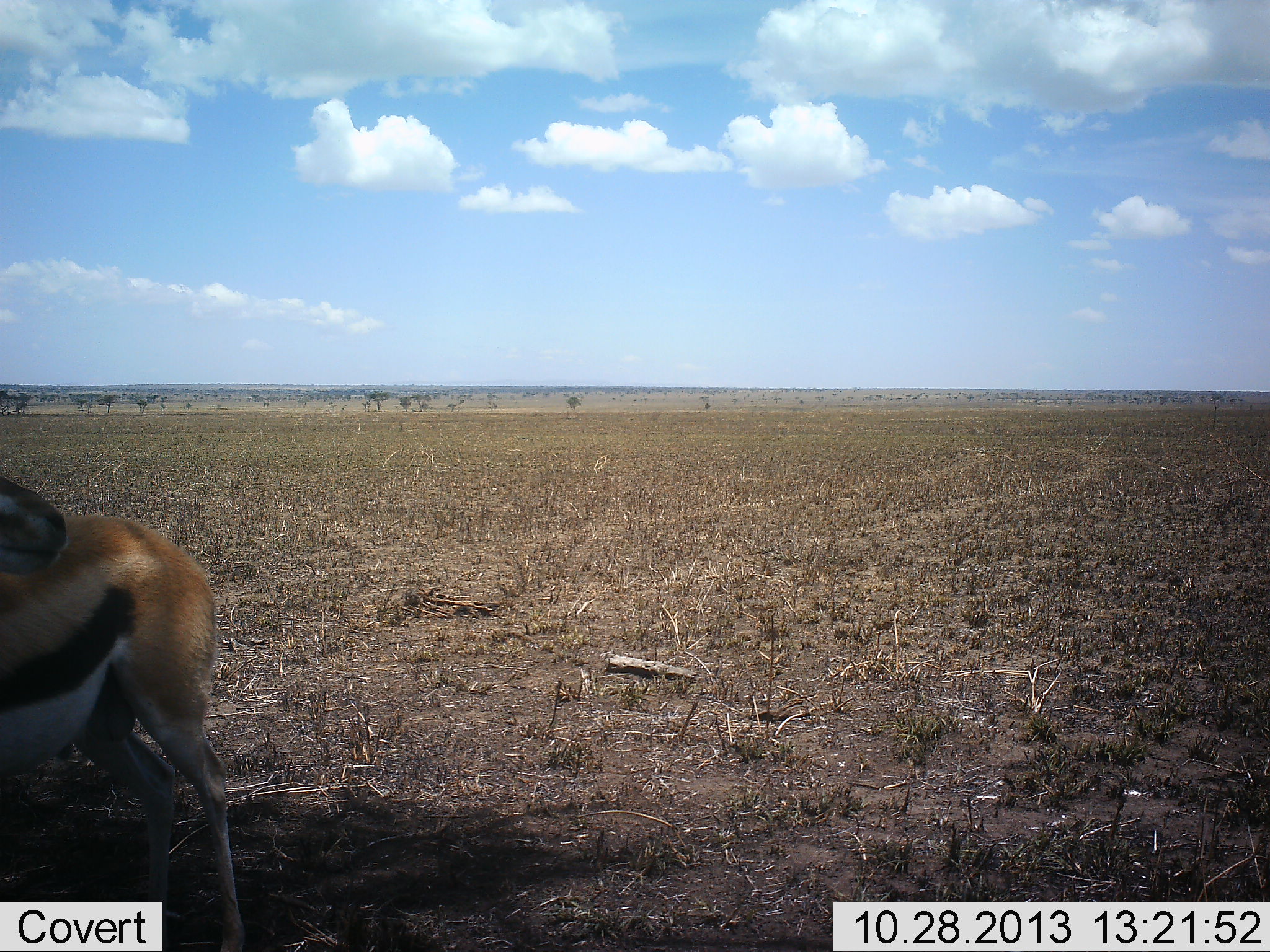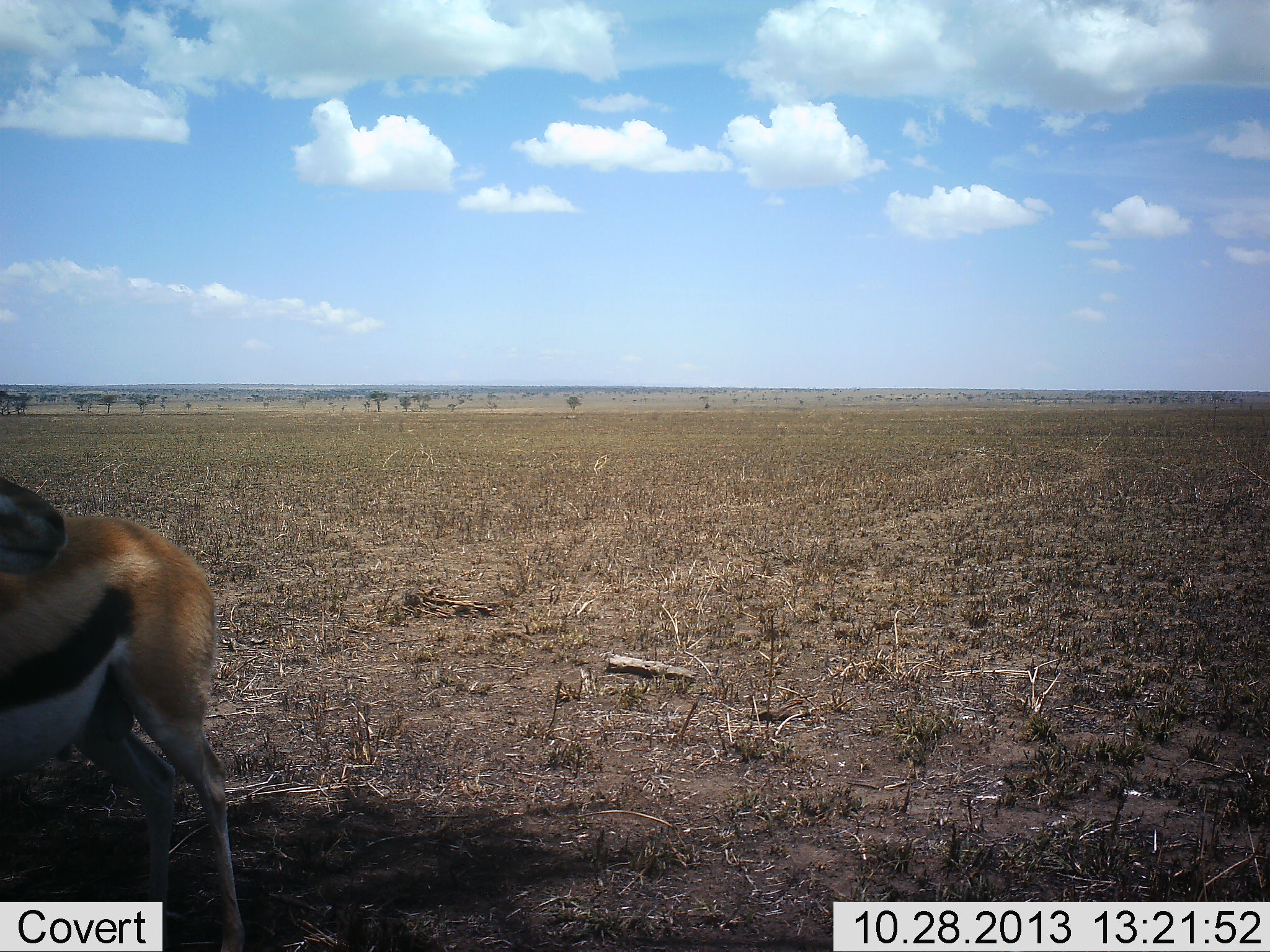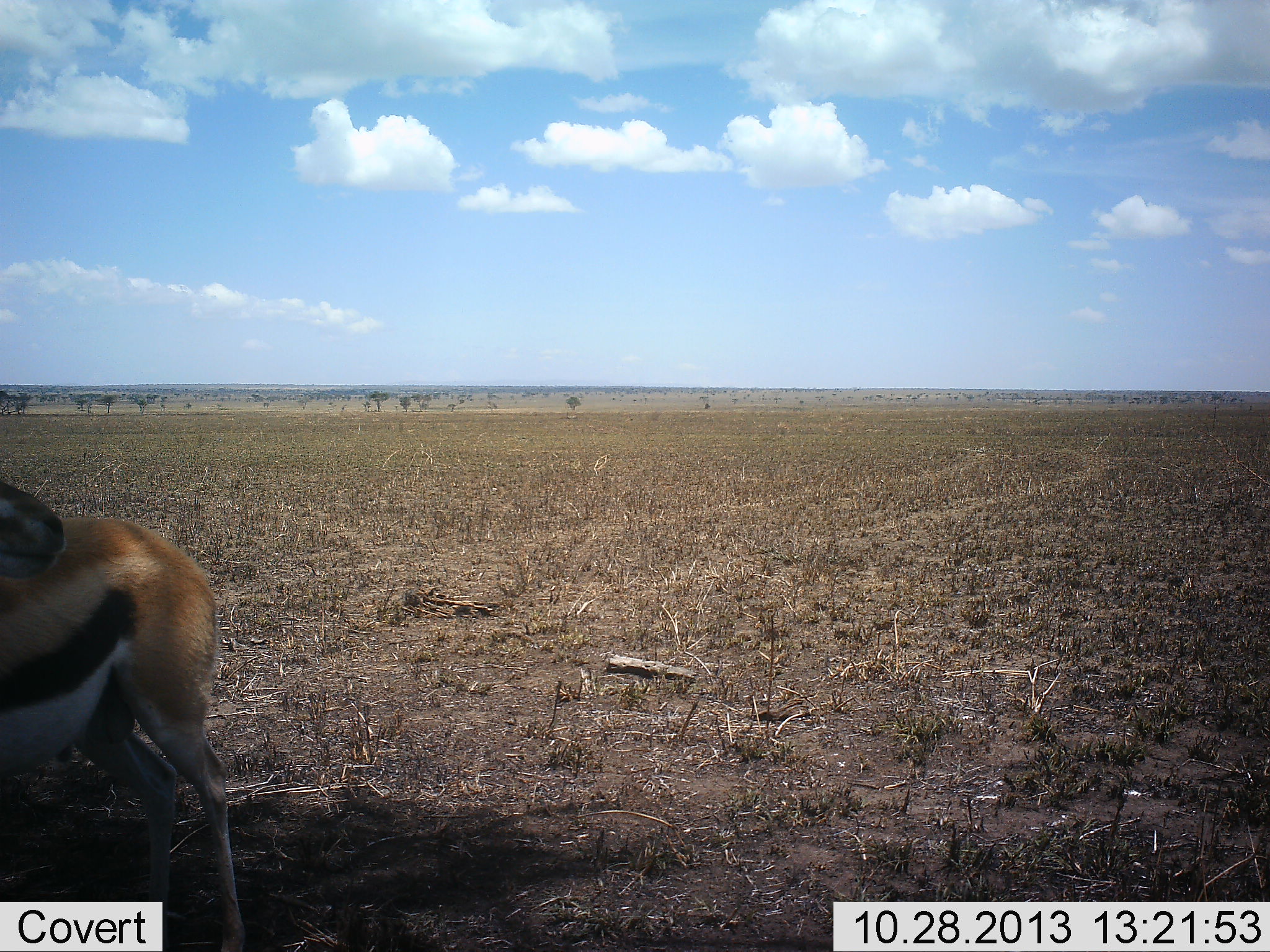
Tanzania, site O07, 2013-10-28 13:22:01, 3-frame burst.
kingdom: Animalia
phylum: Chordata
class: Mammalia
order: Artiodactyla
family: Bovidae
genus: Eudorcas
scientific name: Eudorcas thomsonii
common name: thomson's gazelle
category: gazellethomsons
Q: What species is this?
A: Gazellethomsons (thomson's gazelle) (Eudorcas thomsonii).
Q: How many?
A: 1.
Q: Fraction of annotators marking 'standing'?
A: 100%.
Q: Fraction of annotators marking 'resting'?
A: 0%.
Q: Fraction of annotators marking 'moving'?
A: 0%.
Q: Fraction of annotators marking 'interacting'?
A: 0%.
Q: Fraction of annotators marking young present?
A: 0%.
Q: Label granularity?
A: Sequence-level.